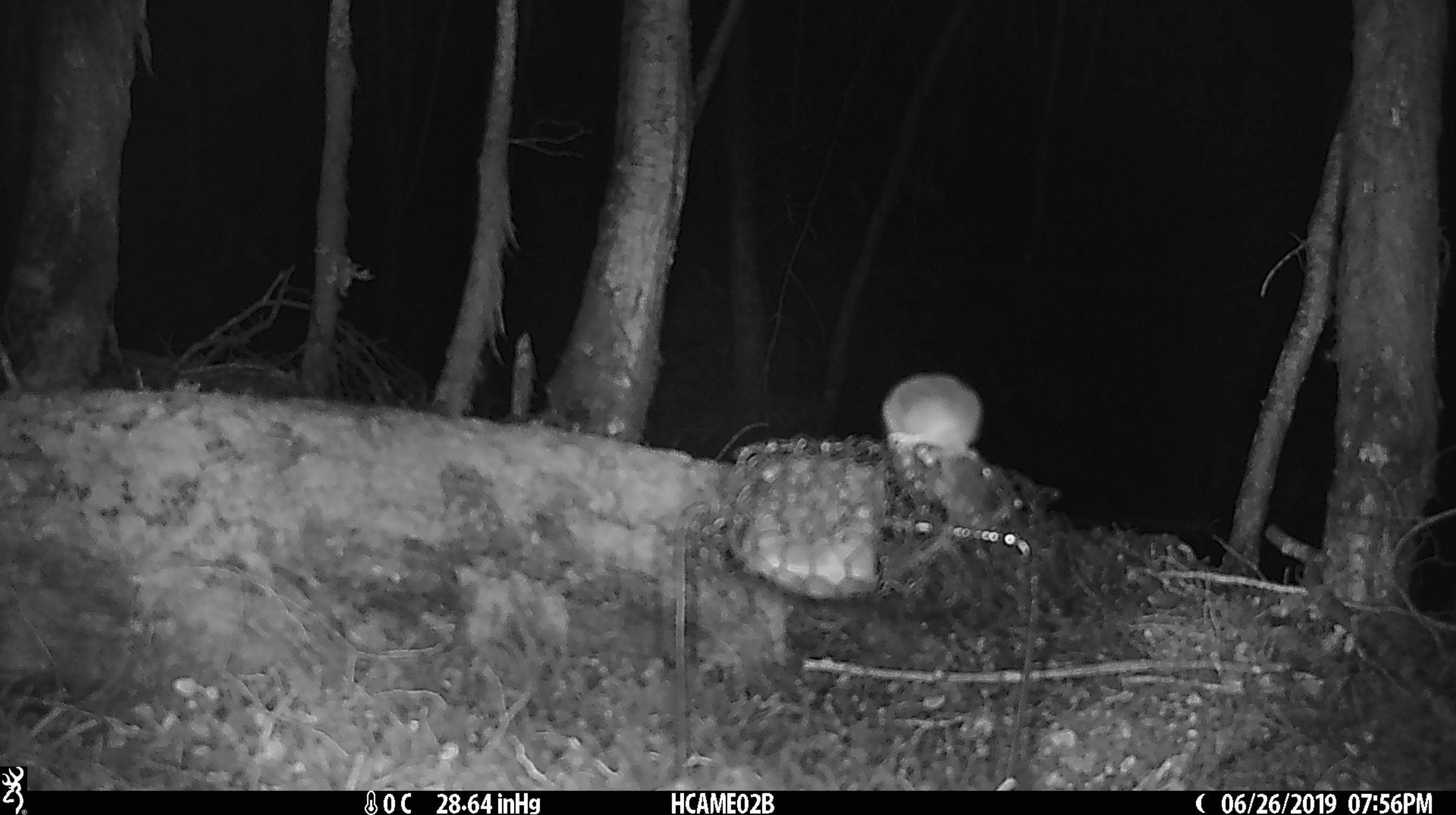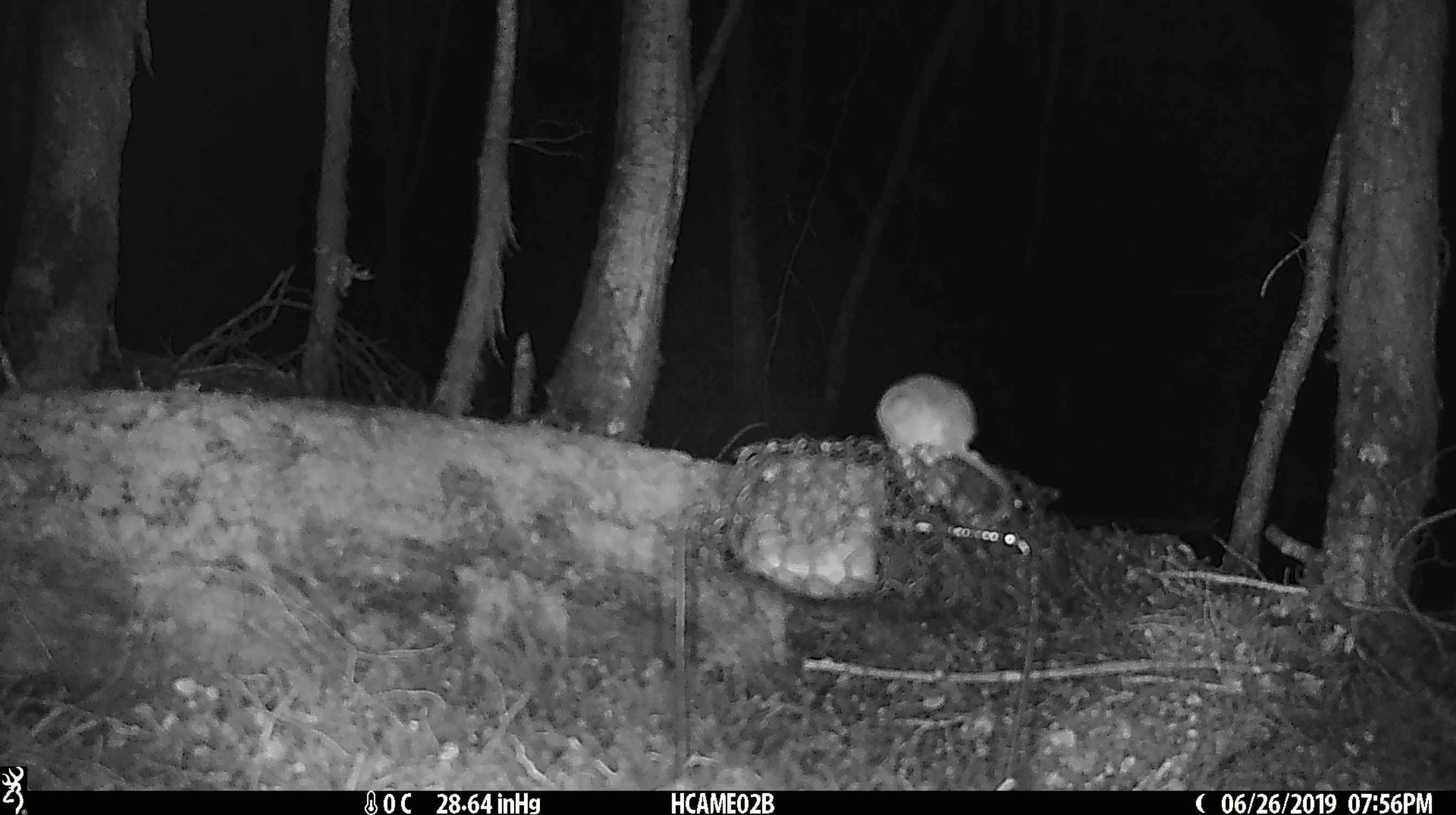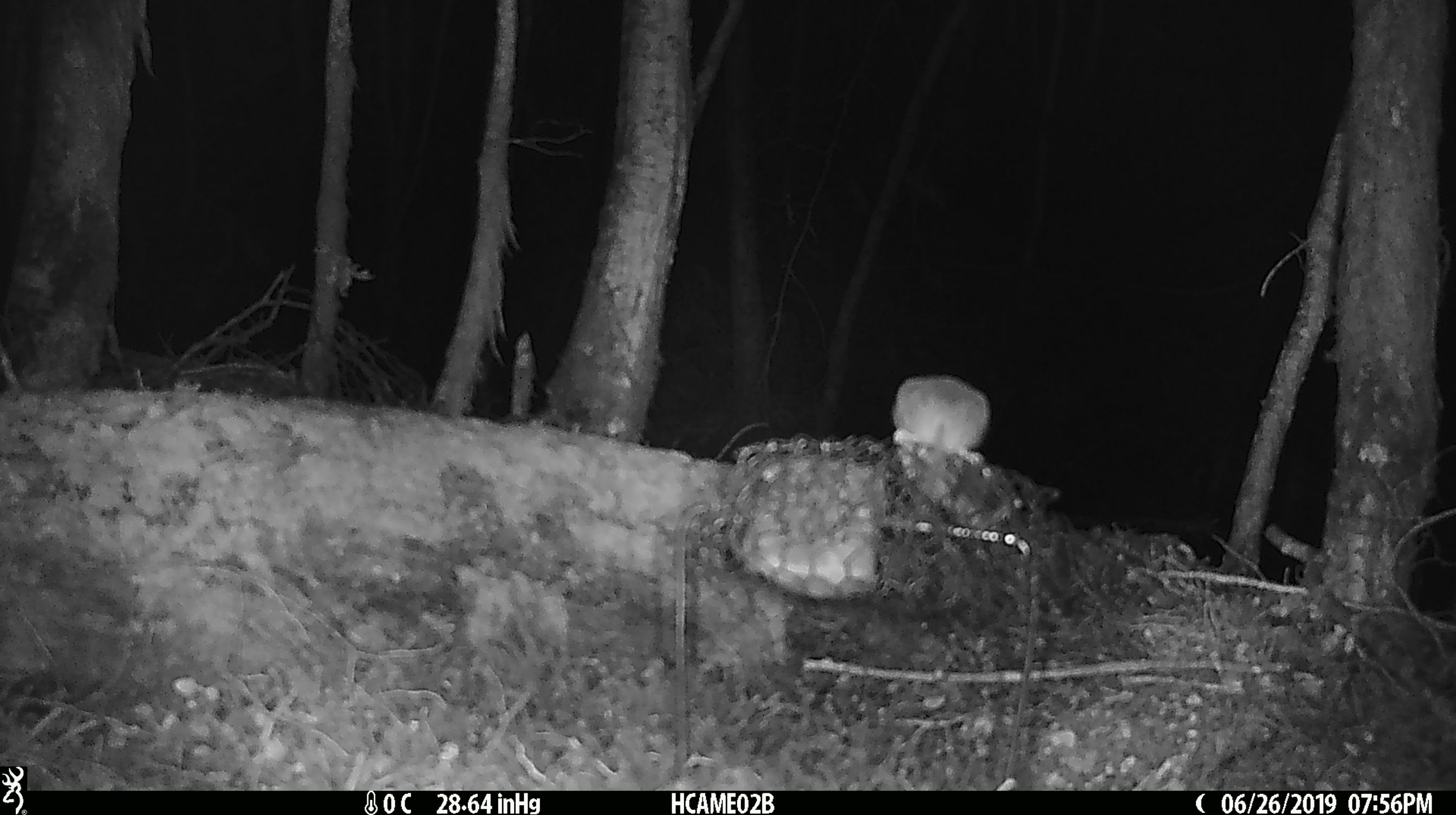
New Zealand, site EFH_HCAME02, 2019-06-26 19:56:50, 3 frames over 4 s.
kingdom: Animalia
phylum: Chordata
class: Mammalia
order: Rodentia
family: Muridae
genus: Mus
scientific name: Mus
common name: mouse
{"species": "mouse (Mus)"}